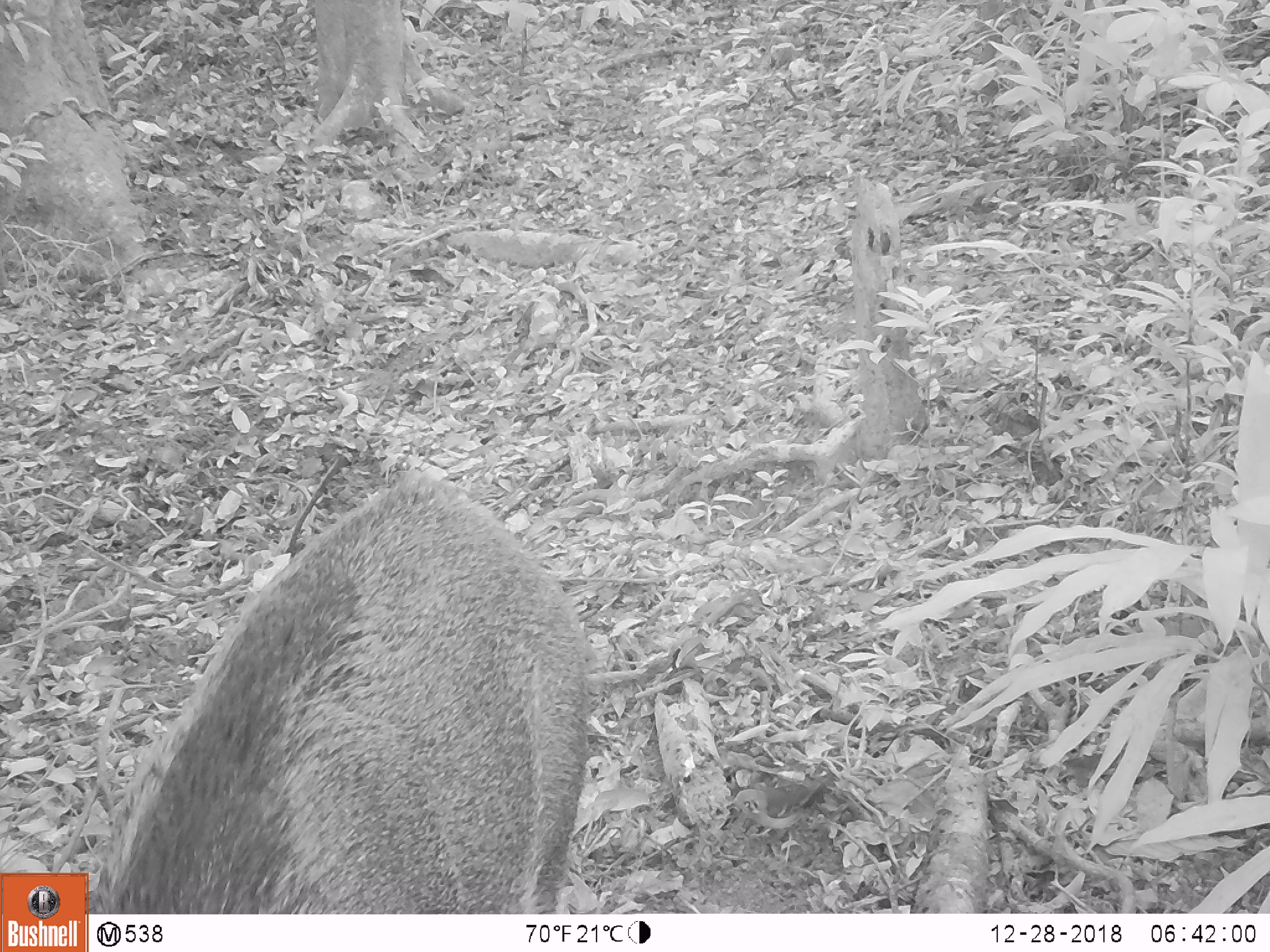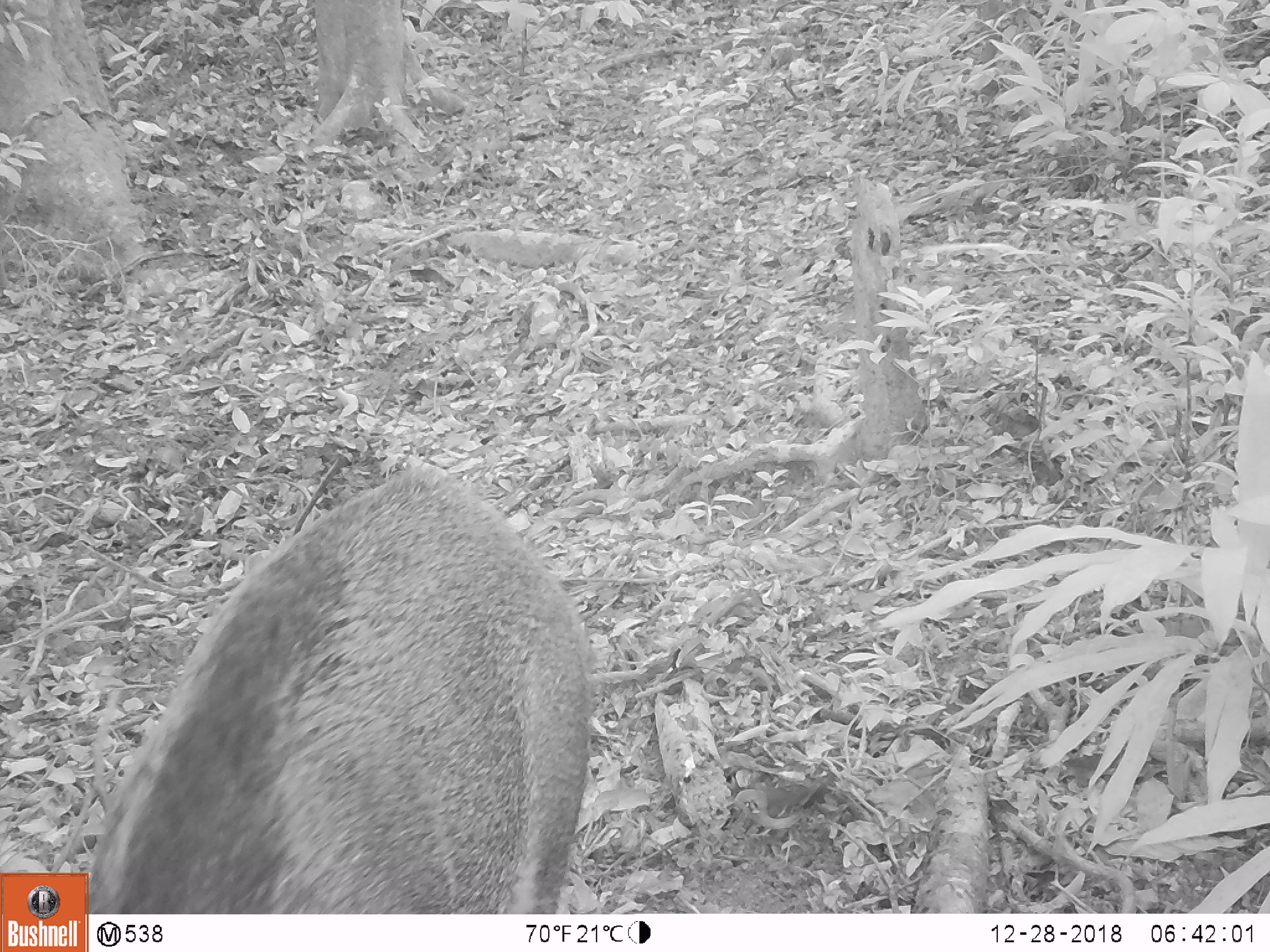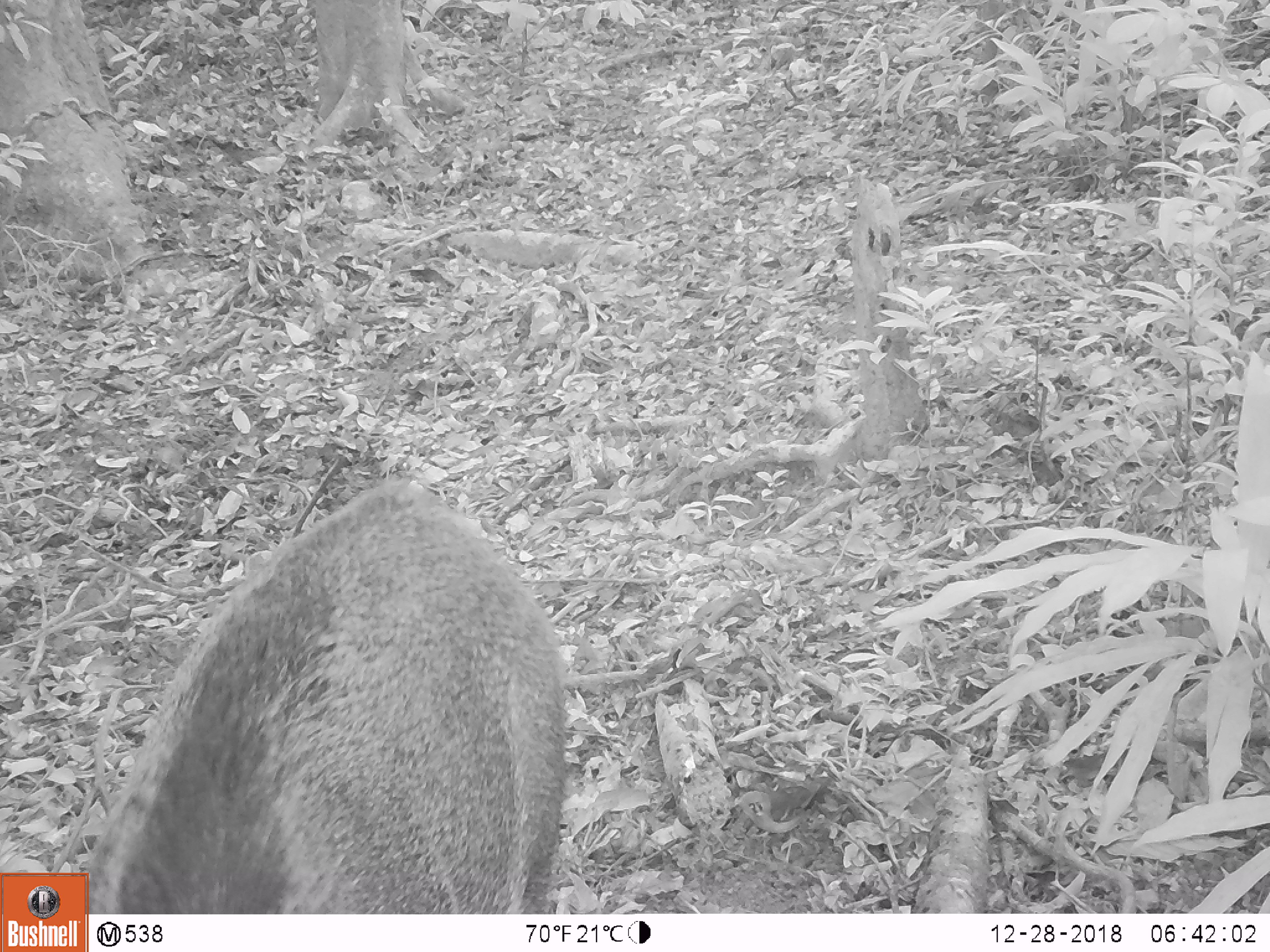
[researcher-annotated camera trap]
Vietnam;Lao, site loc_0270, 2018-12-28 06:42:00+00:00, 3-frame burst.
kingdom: Animalia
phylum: Chordata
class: Mammalia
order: Artiodactyla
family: Suidae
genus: Sus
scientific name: Sus scrofa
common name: eurasian wild pig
Eurasian wild pig (Sus scrofa). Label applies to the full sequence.